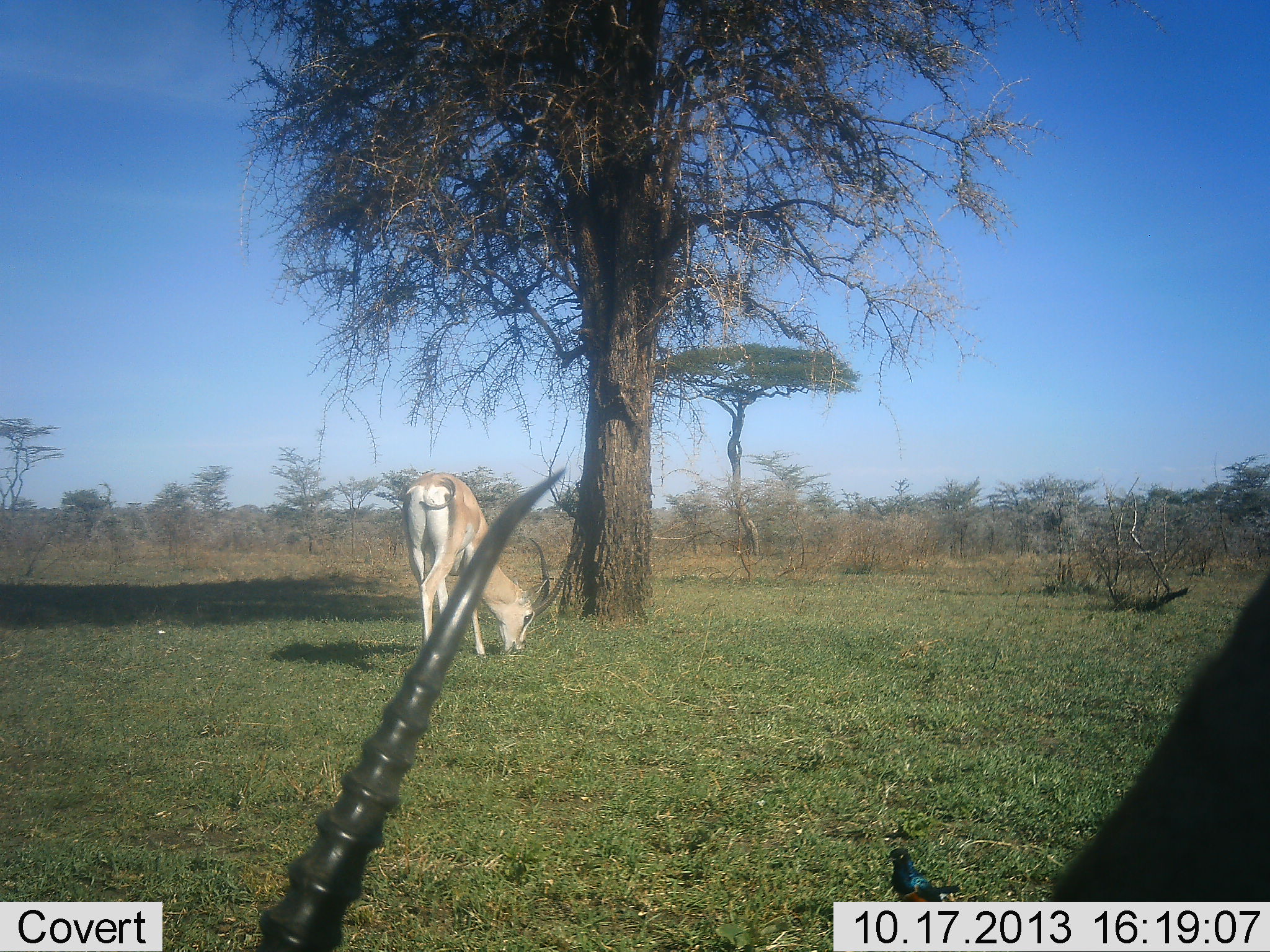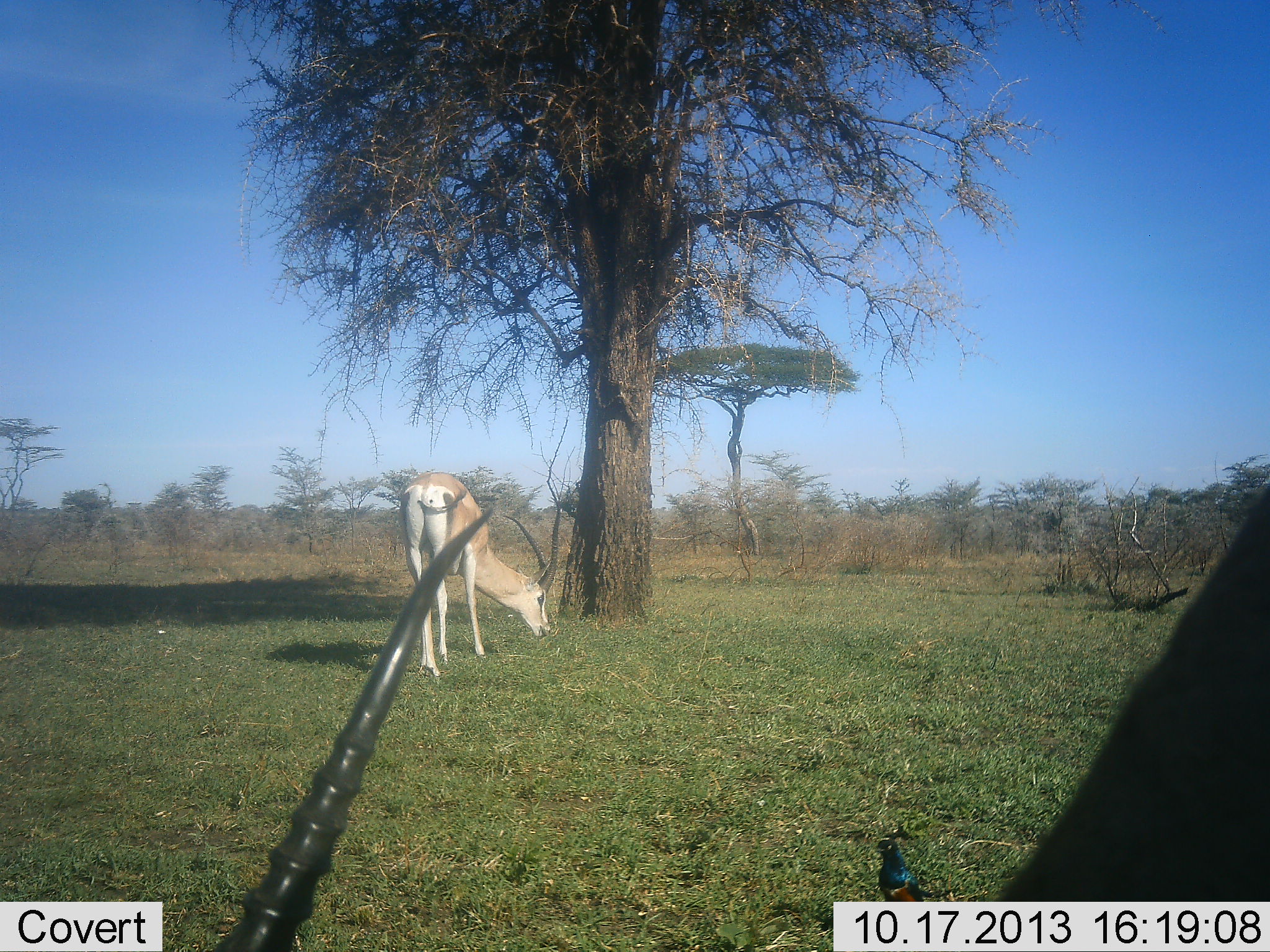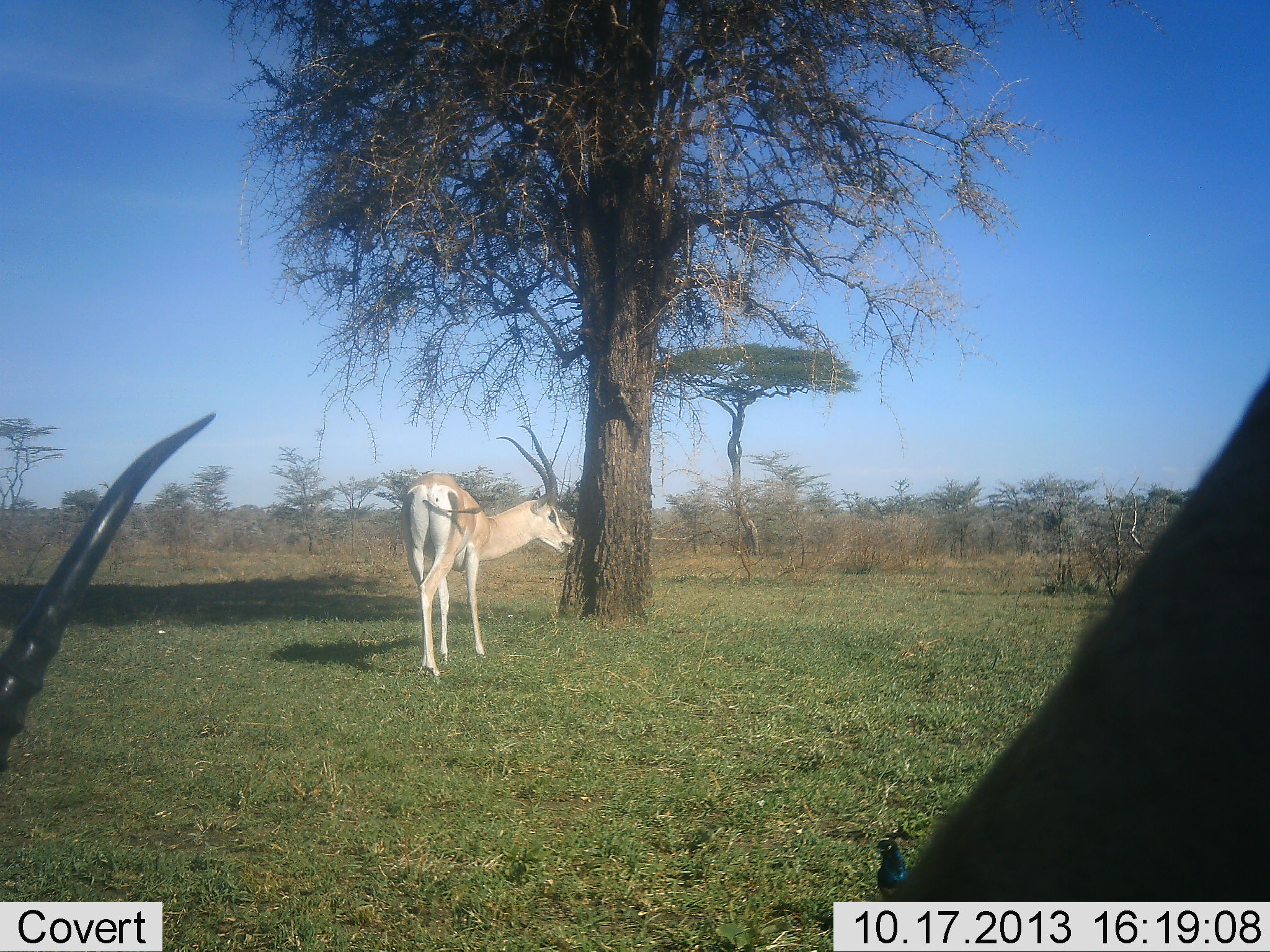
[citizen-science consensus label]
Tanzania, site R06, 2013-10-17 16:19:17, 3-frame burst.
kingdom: Animalia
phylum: Chordata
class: Mammalia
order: Artiodactyla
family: Bovidae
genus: Nanger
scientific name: Nanger granti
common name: grant's gazelle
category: gazellegrants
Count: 2.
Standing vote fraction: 37%.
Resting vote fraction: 0%.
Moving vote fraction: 10%.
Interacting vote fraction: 0%.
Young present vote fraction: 0%.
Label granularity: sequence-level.